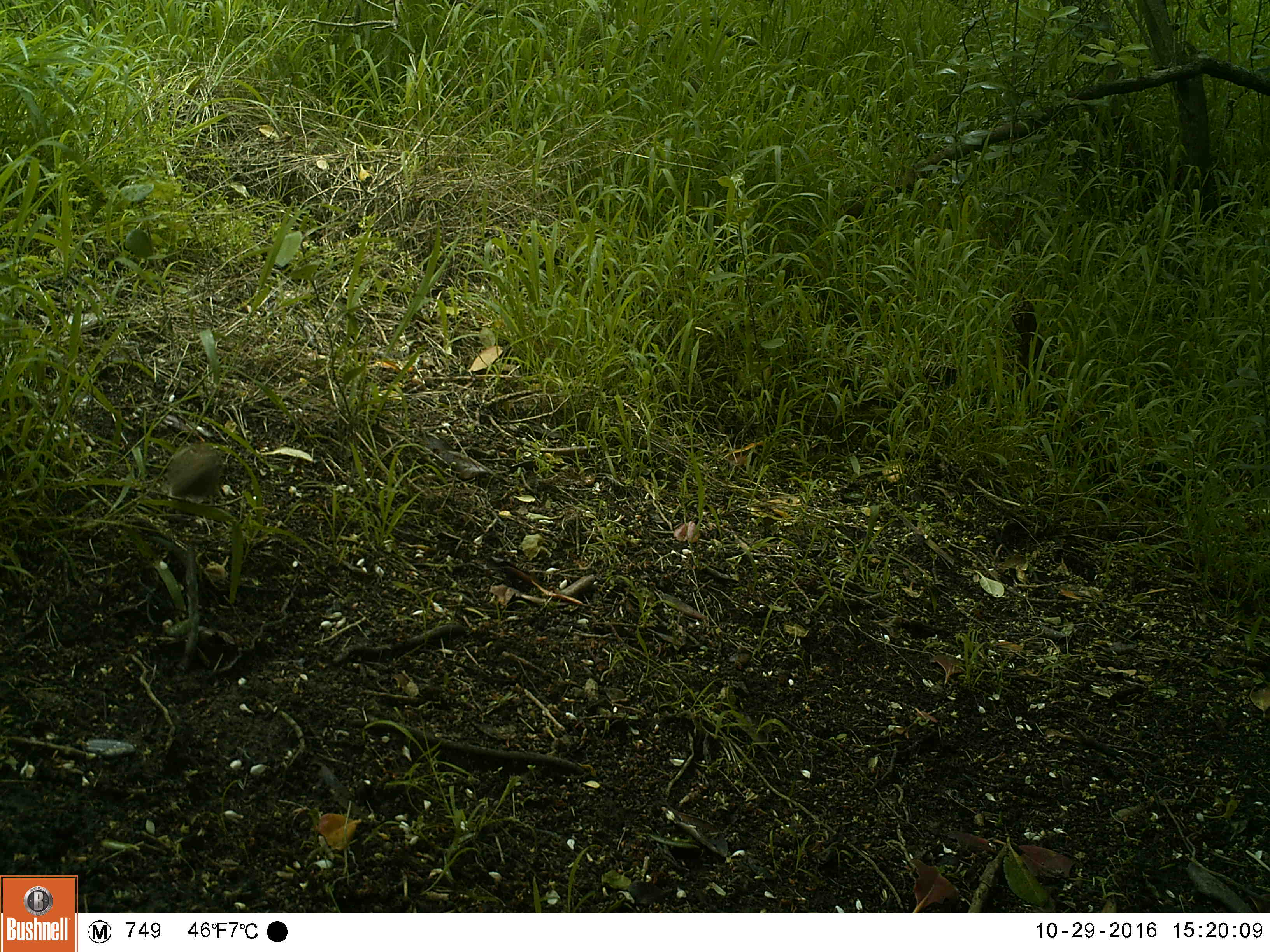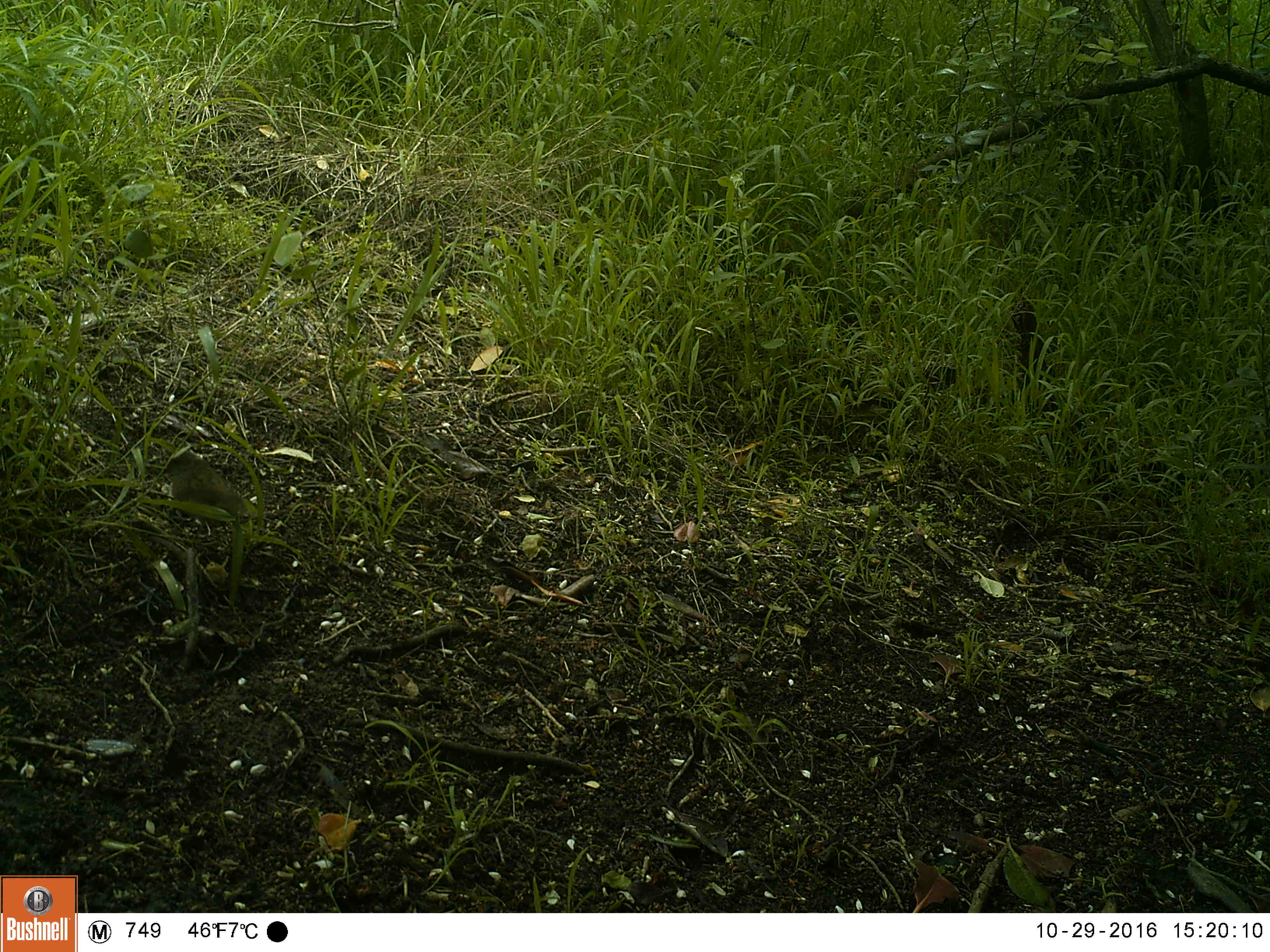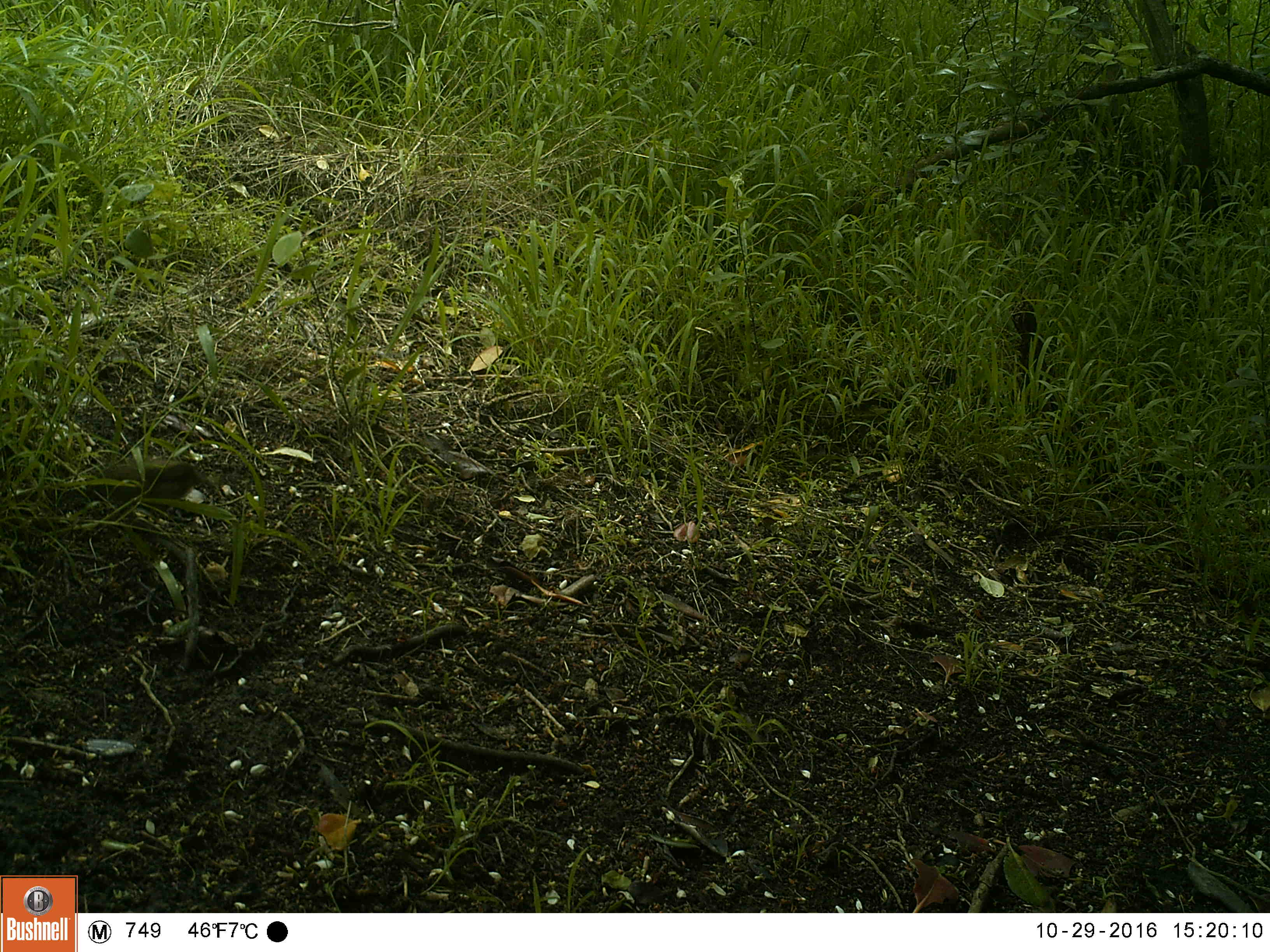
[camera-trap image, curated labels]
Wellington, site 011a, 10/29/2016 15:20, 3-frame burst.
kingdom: Animalia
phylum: Chordata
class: Aves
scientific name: Aves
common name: bird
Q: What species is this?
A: Bird (Aves).